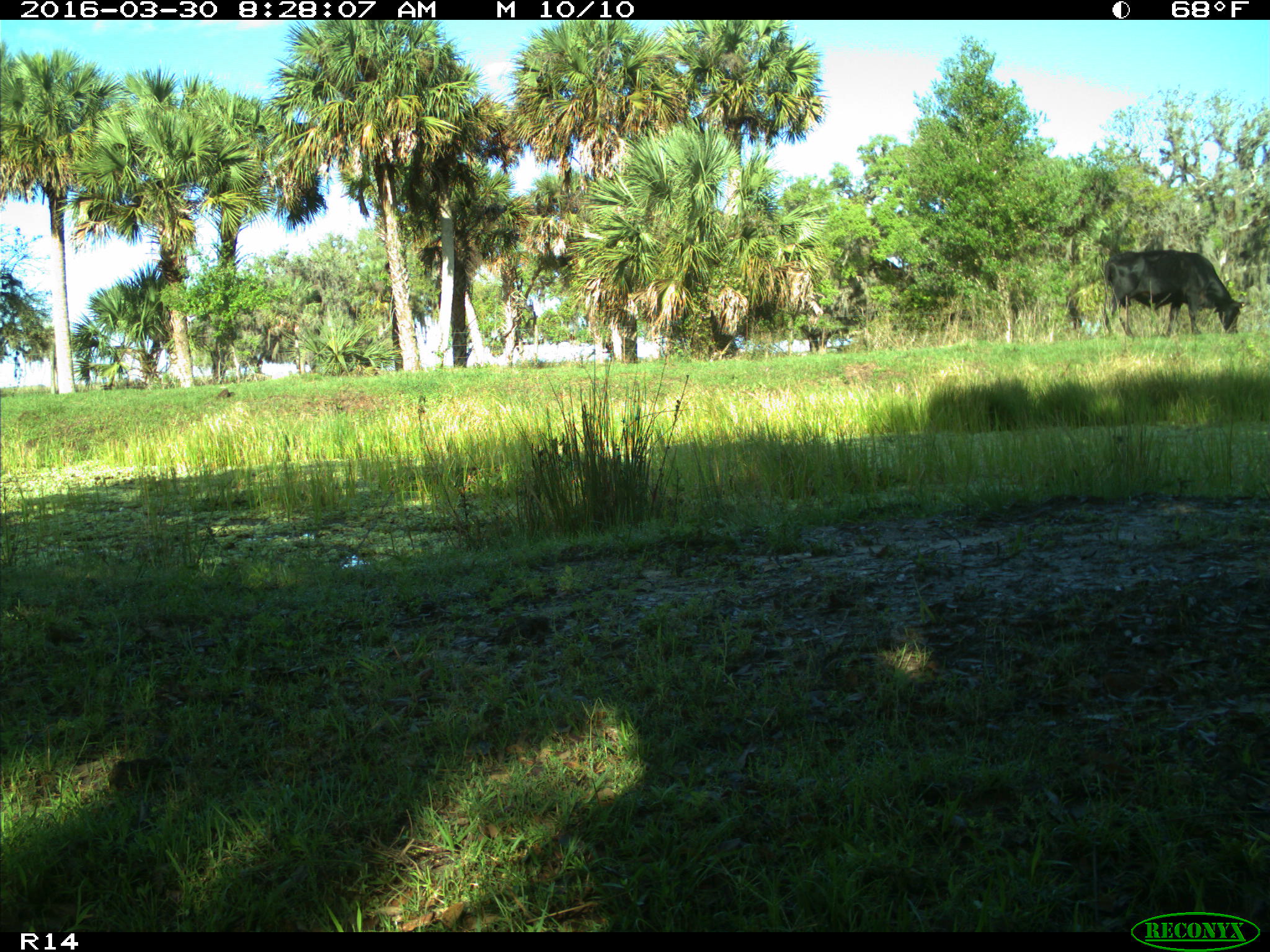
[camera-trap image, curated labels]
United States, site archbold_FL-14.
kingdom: Animalia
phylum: Chordata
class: Mammalia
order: Artiodactyla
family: Bovidae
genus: Bos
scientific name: Bos taurus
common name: domestic cow